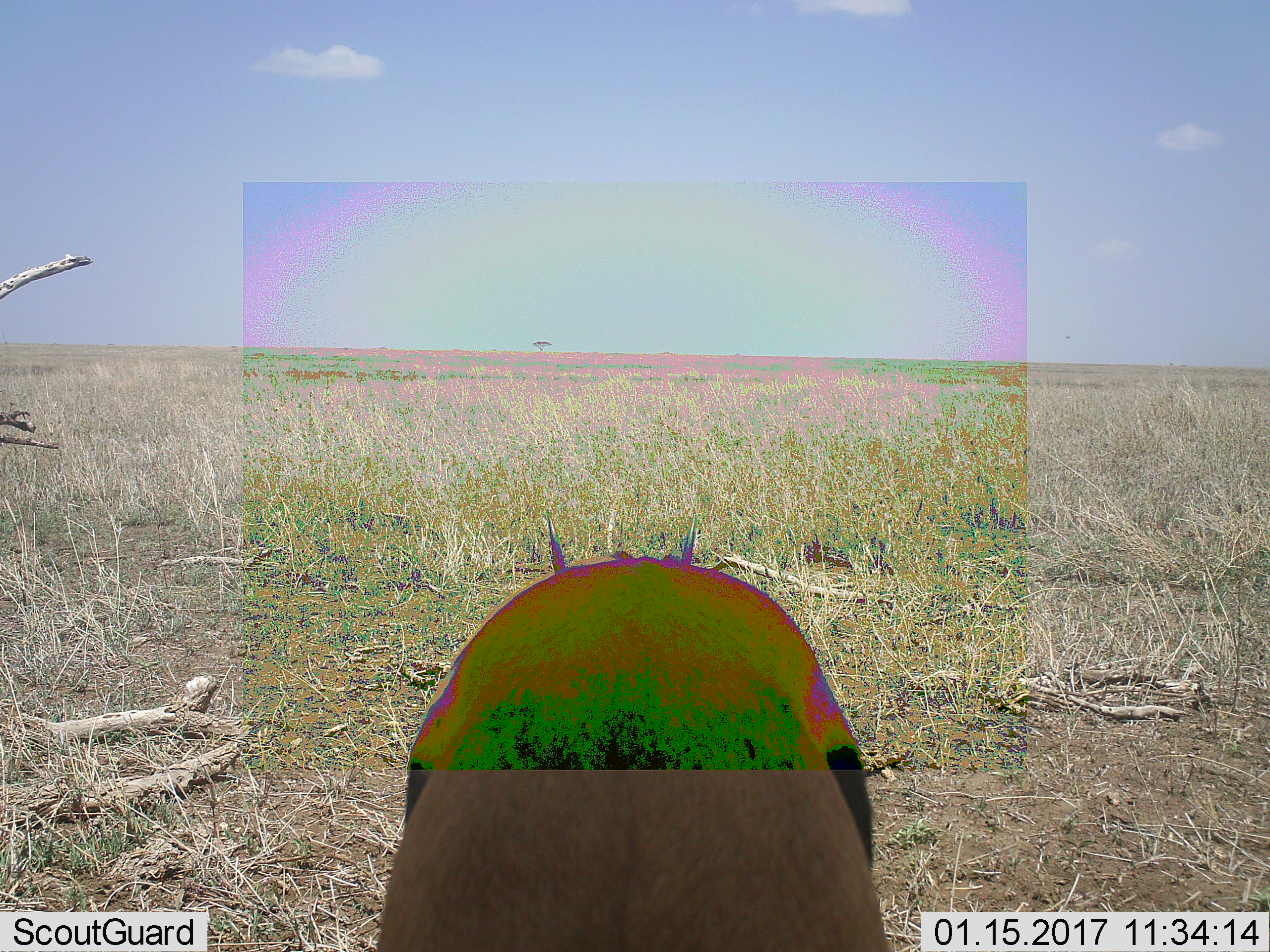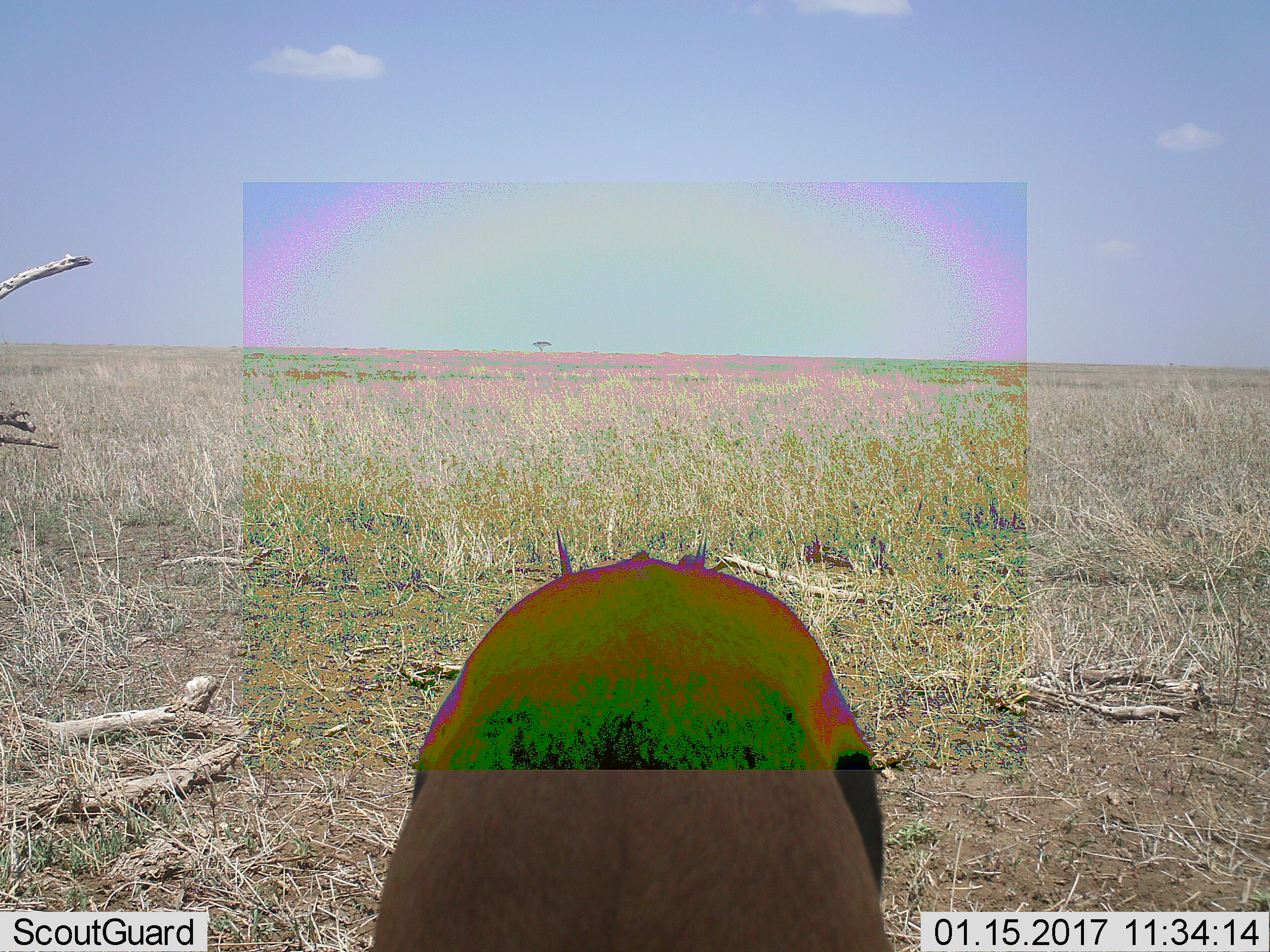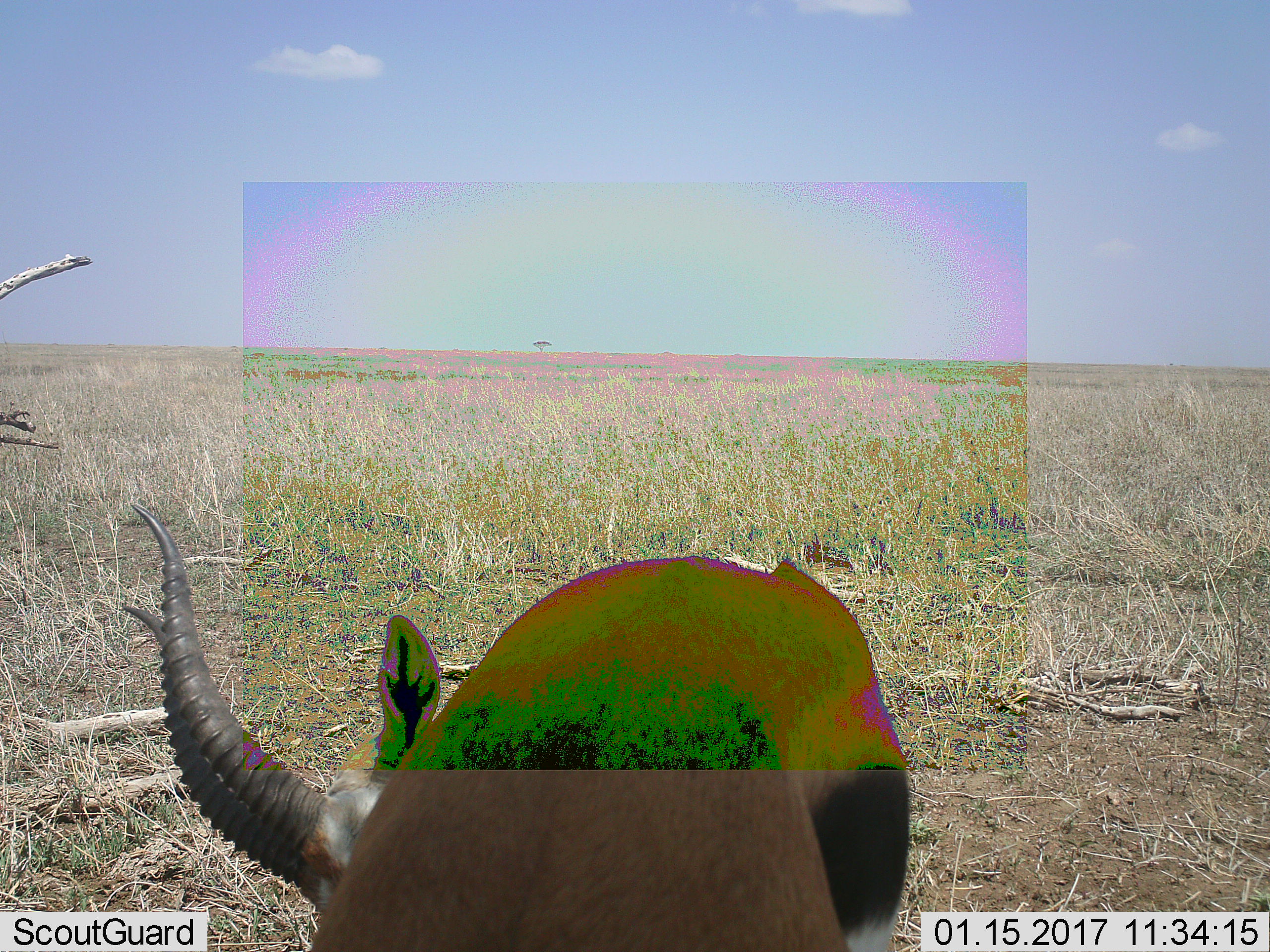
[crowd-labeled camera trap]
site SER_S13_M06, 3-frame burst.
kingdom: Animalia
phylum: Chordata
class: Mammalia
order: Artiodactyla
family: Bovidae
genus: Eudorcas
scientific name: Eudorcas thomsonii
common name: thomson's gazelle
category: gazellethomsons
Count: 1.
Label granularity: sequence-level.